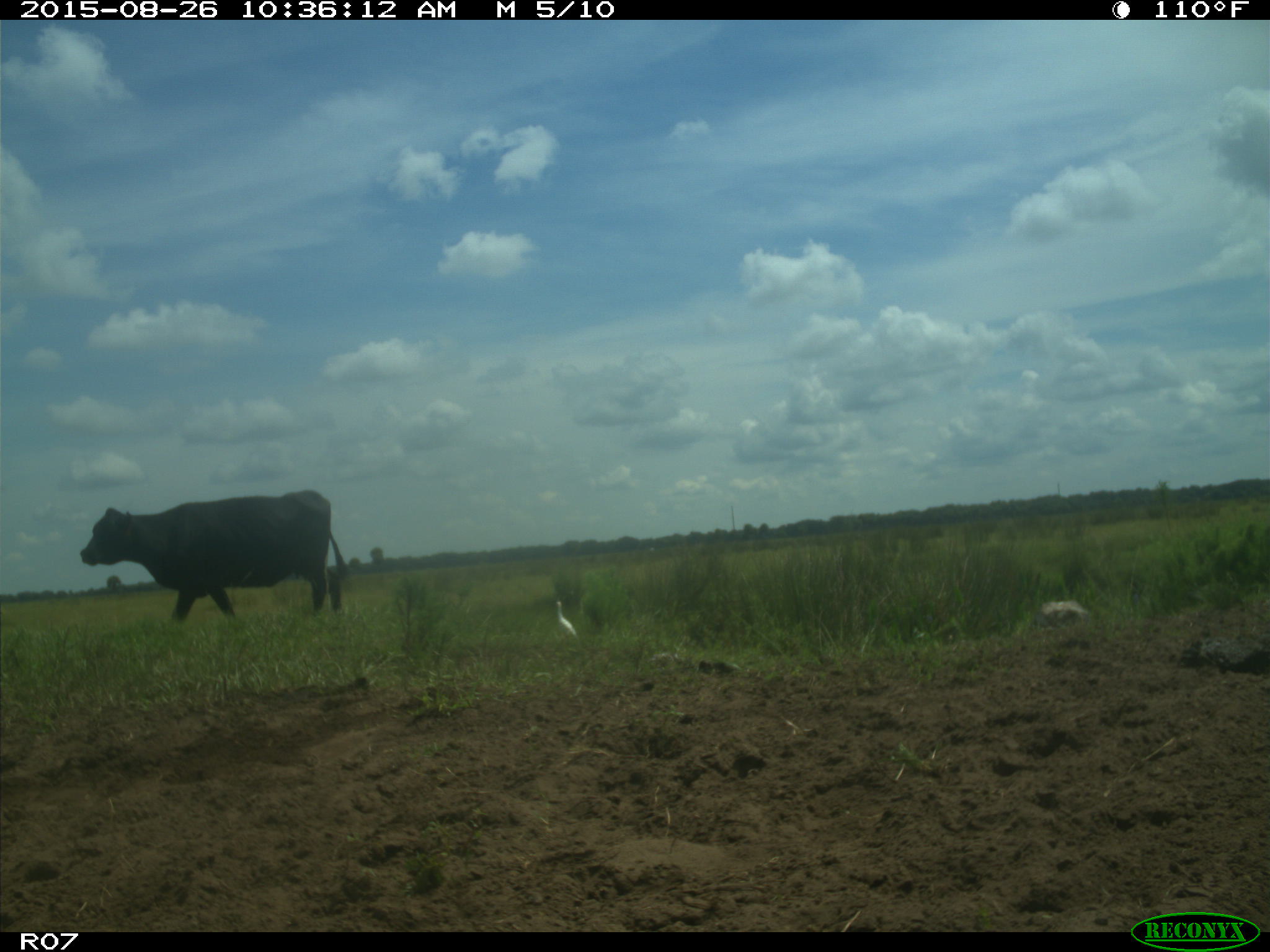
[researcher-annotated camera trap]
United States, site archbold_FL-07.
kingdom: Animalia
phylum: Chordata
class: Mammalia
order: Artiodactyla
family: Bovidae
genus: Bos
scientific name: Bos taurus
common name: domestic cow